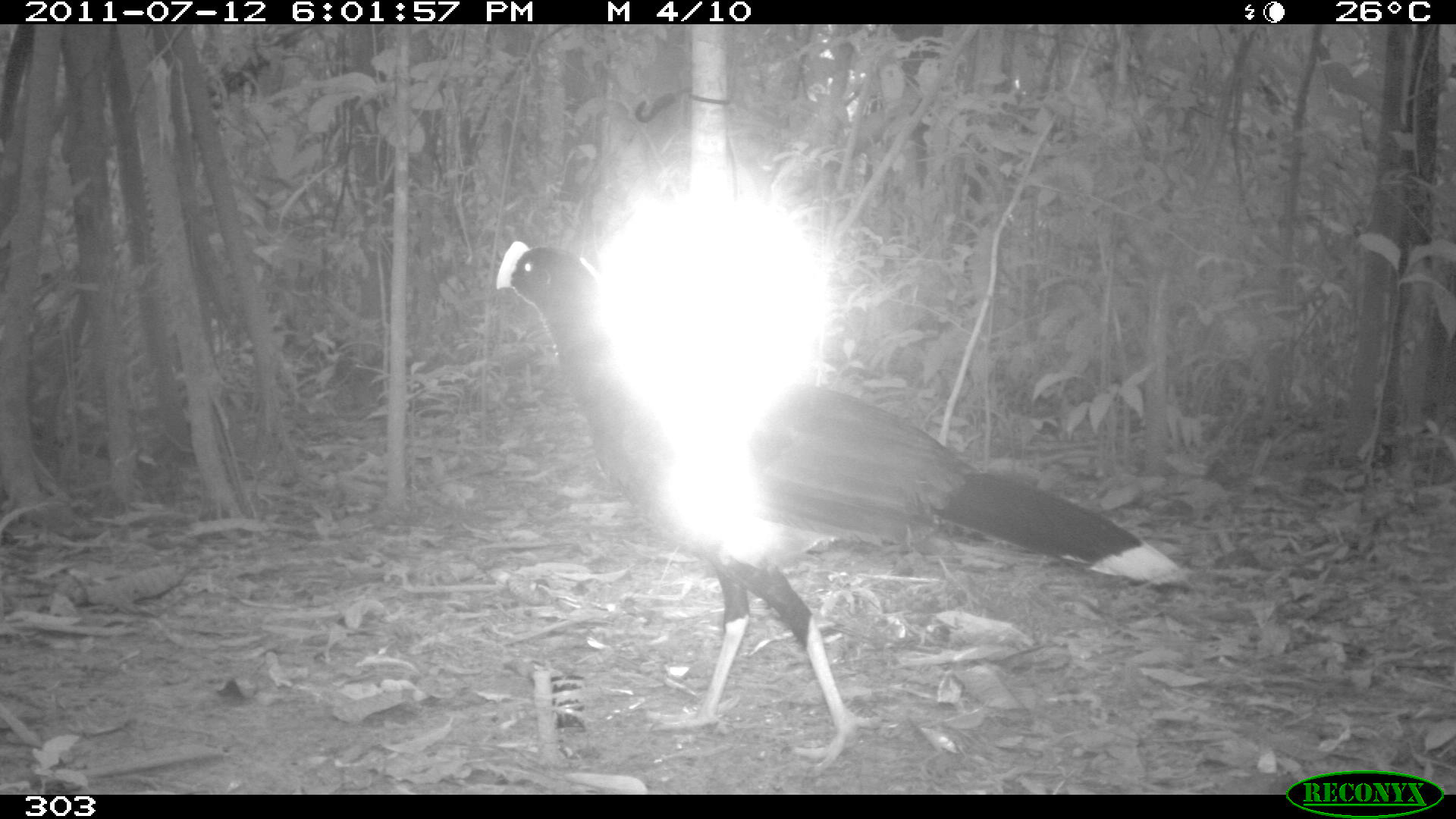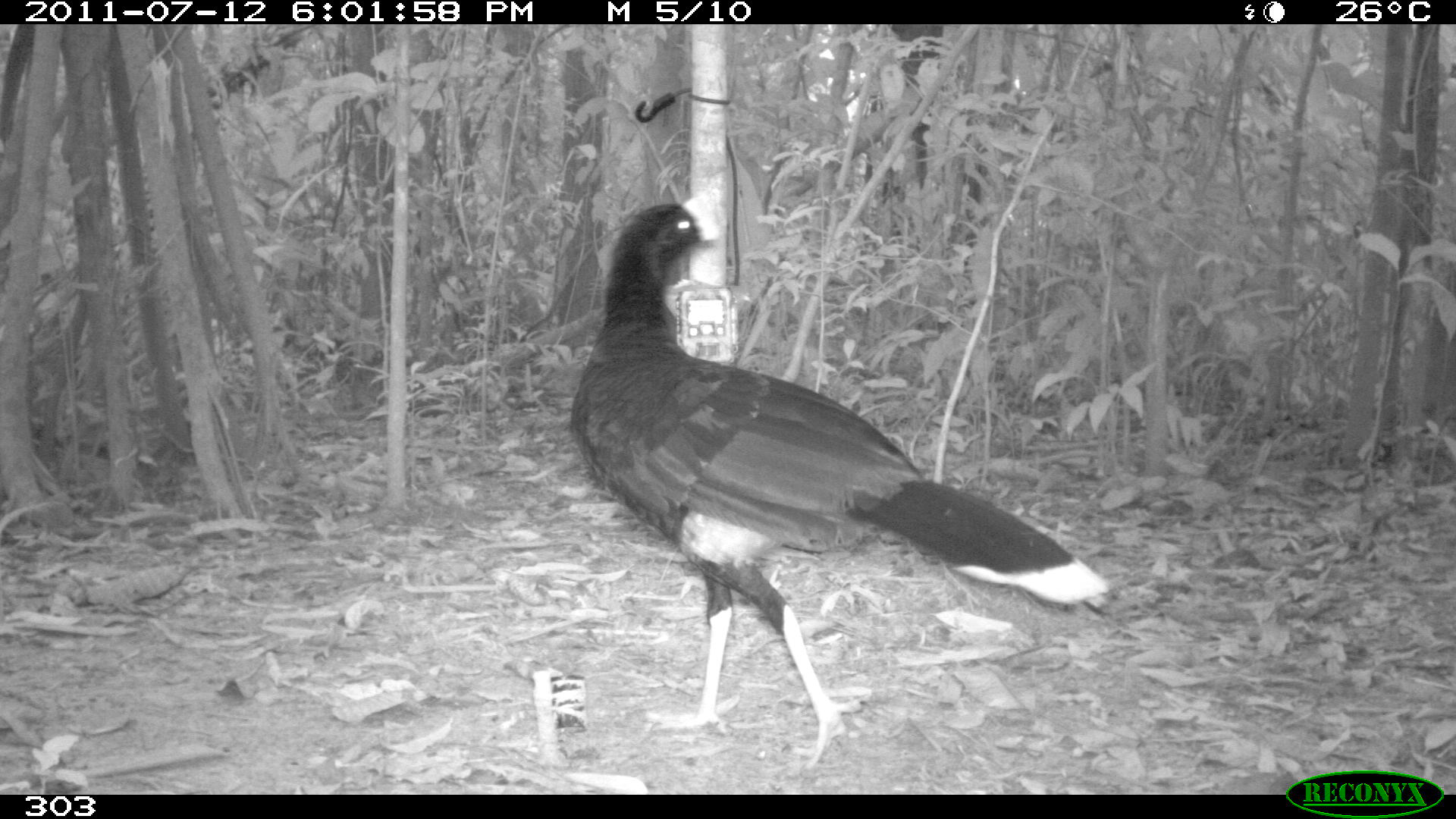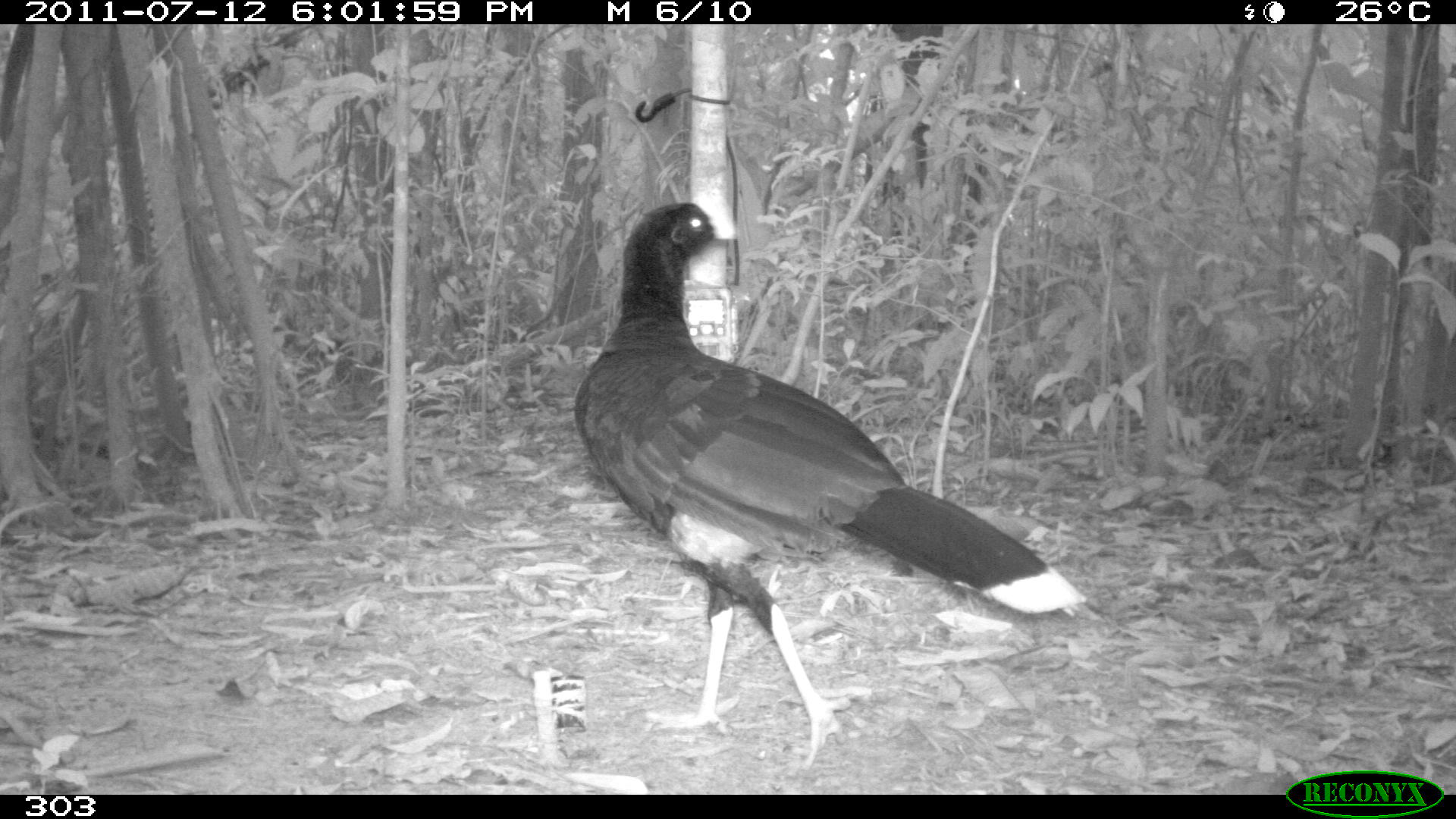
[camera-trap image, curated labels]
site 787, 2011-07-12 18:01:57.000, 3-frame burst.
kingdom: Animalia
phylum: Chordata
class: Aves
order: Galliformes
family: Cracidae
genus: Mitu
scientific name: Mitu tuberosum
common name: razor-billed curassow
Mitu tuberosum (razor-billed curassow).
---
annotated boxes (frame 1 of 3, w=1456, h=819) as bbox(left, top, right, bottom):
mitu tuberosum: bbox(491, 240, 1189, 772)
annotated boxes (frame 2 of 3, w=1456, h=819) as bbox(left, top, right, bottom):
mitu tuberosum: bbox(564, 197, 1109, 770)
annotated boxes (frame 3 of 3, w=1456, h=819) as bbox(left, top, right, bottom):
mitu tuberosum: bbox(568, 196, 1087, 770)